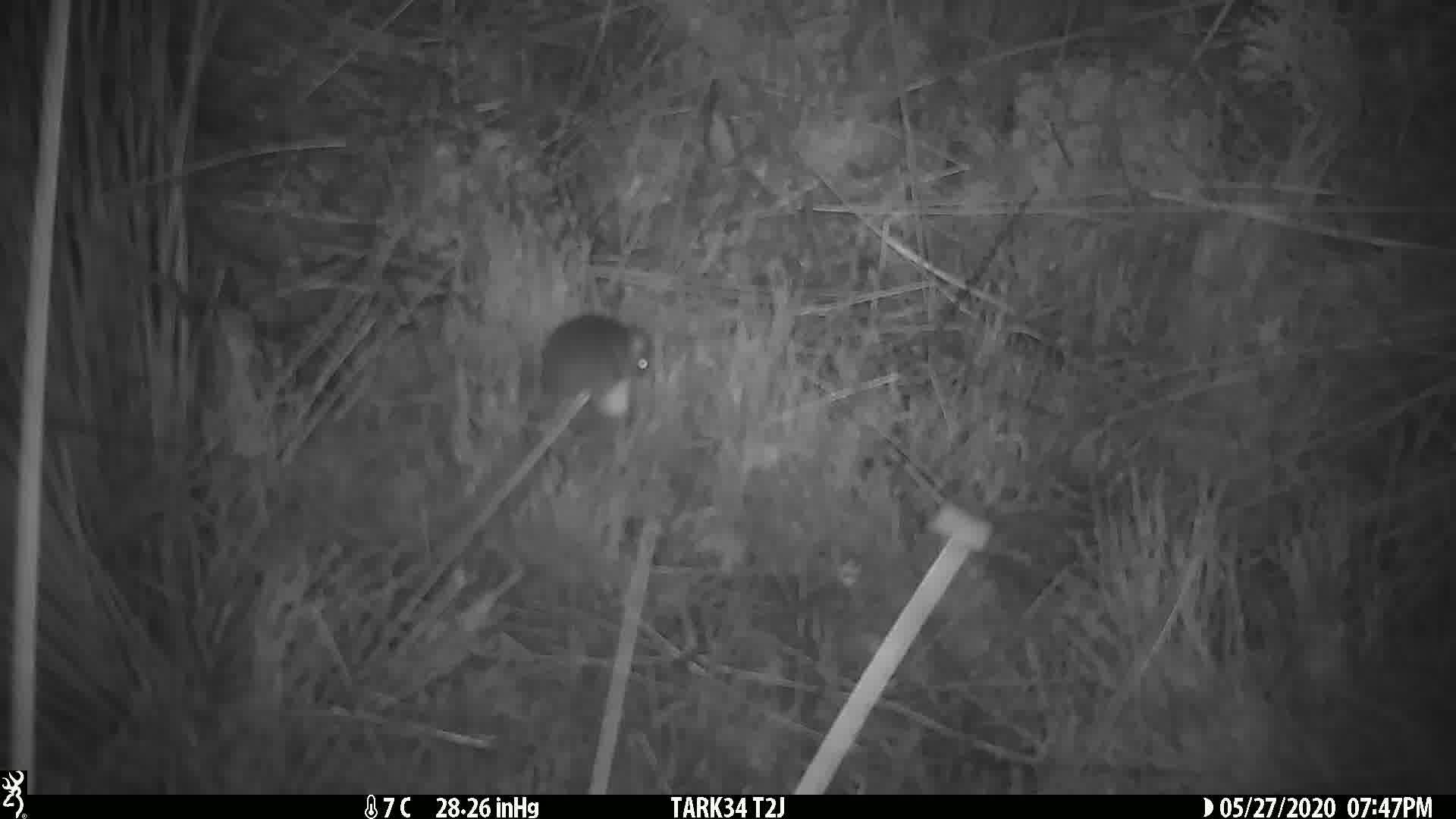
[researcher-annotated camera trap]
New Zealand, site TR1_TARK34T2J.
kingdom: Animalia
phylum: Chordata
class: Mammalia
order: Rodentia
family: Muridae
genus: Mus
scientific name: Mus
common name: mouse